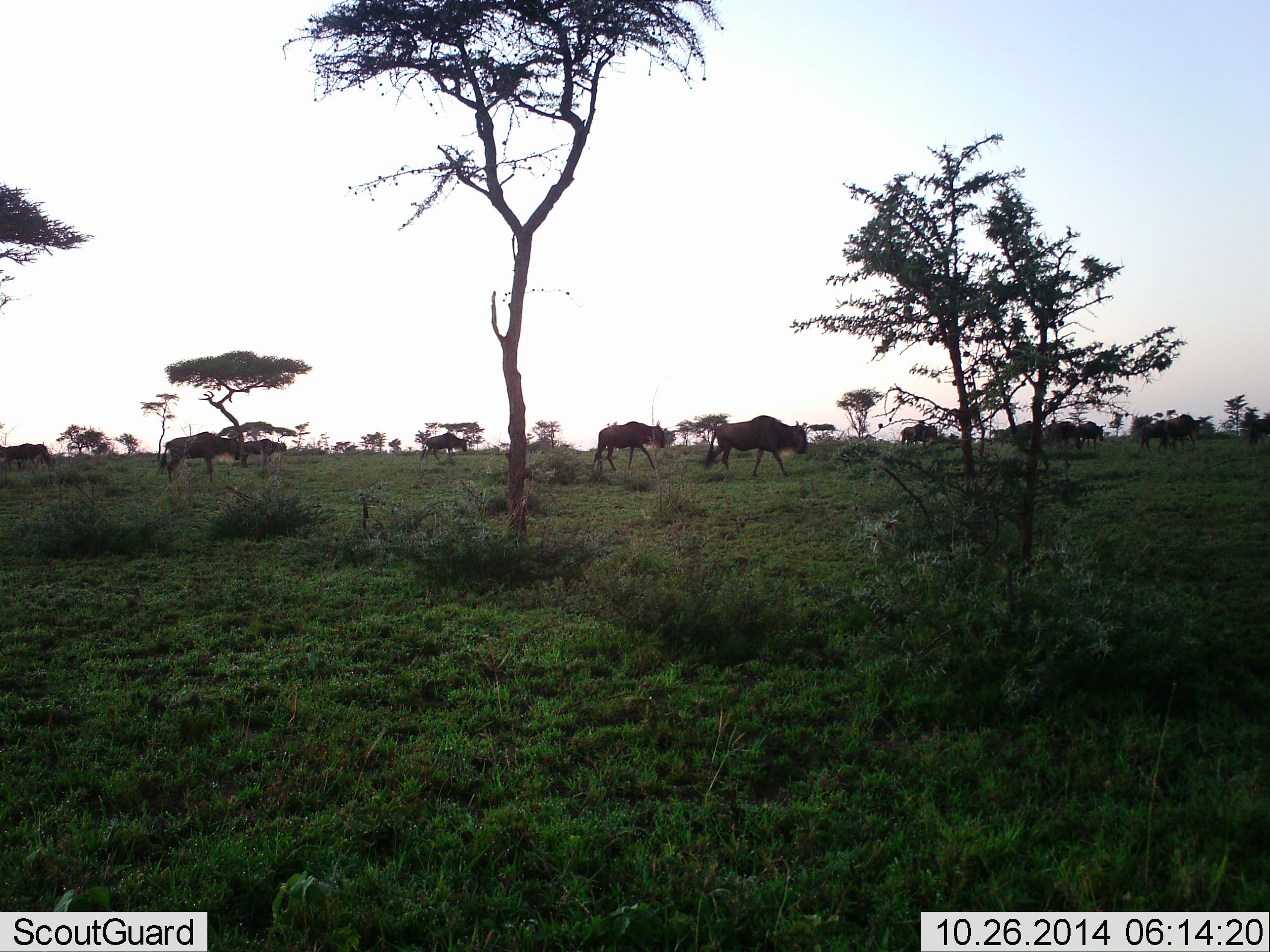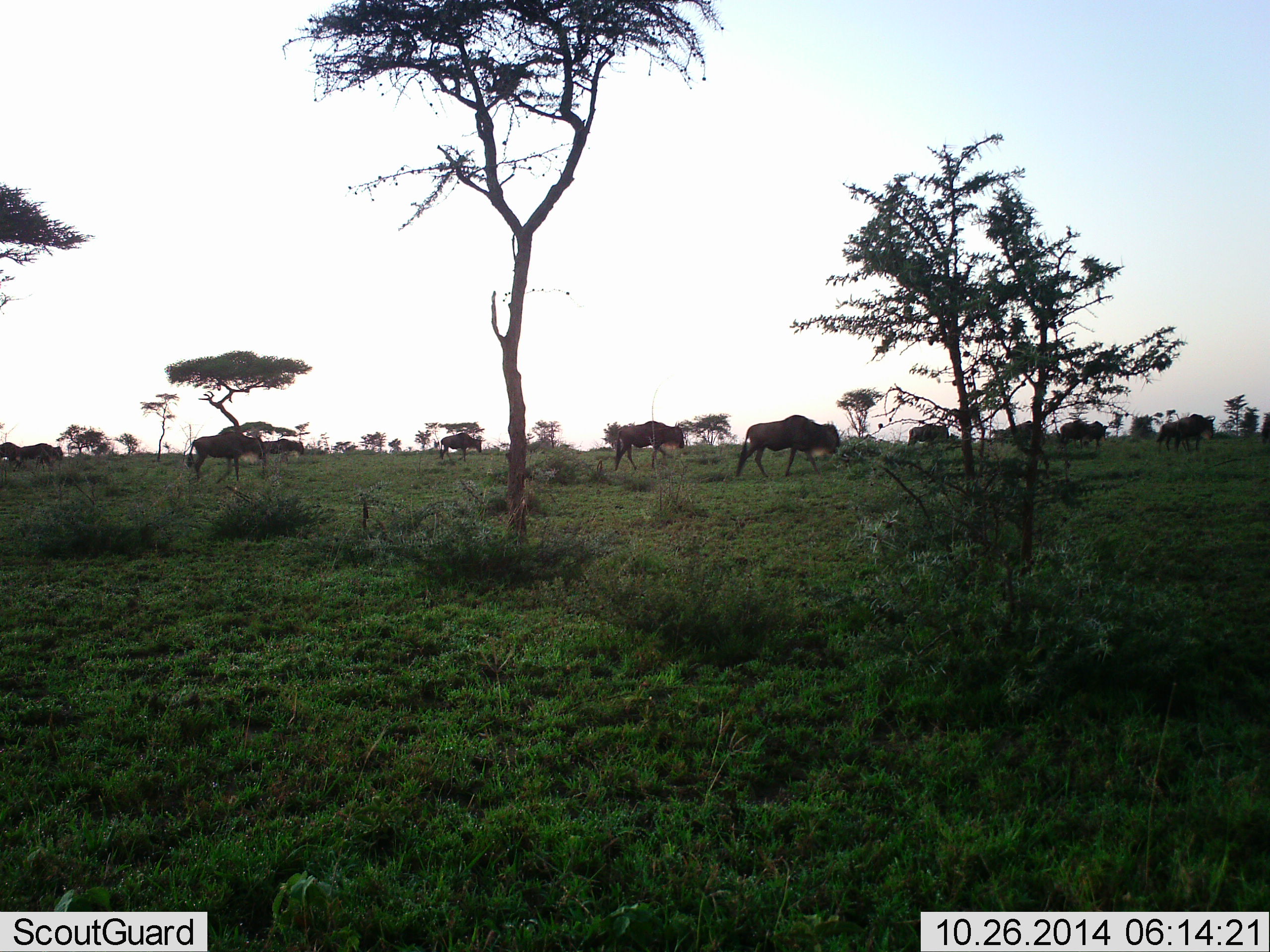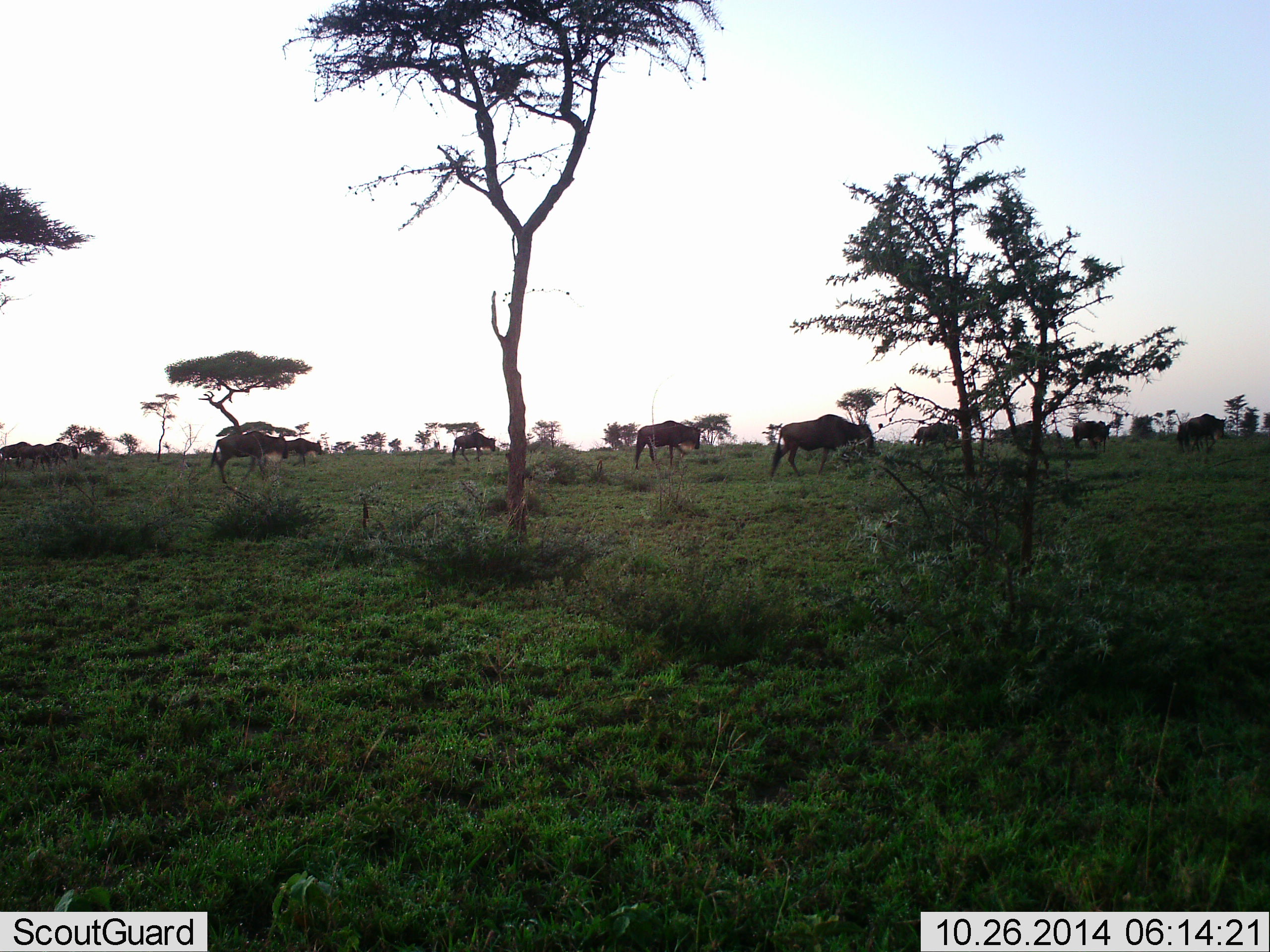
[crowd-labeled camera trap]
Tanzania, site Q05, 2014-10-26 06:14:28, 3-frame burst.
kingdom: Animalia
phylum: Chordata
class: Mammalia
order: Artiodactyla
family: Bovidae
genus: Connochaetes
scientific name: Connochaetes taurinus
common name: blue wildebeest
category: wildebeest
Wildebeest (blue wildebeest) (Connochaetes taurinus), count 11-50. Behavior (volunteer vote fractions): standing 10%, resting 0%, moving 100%, interacting 0%. Young present (vote fraction): 10%. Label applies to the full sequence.